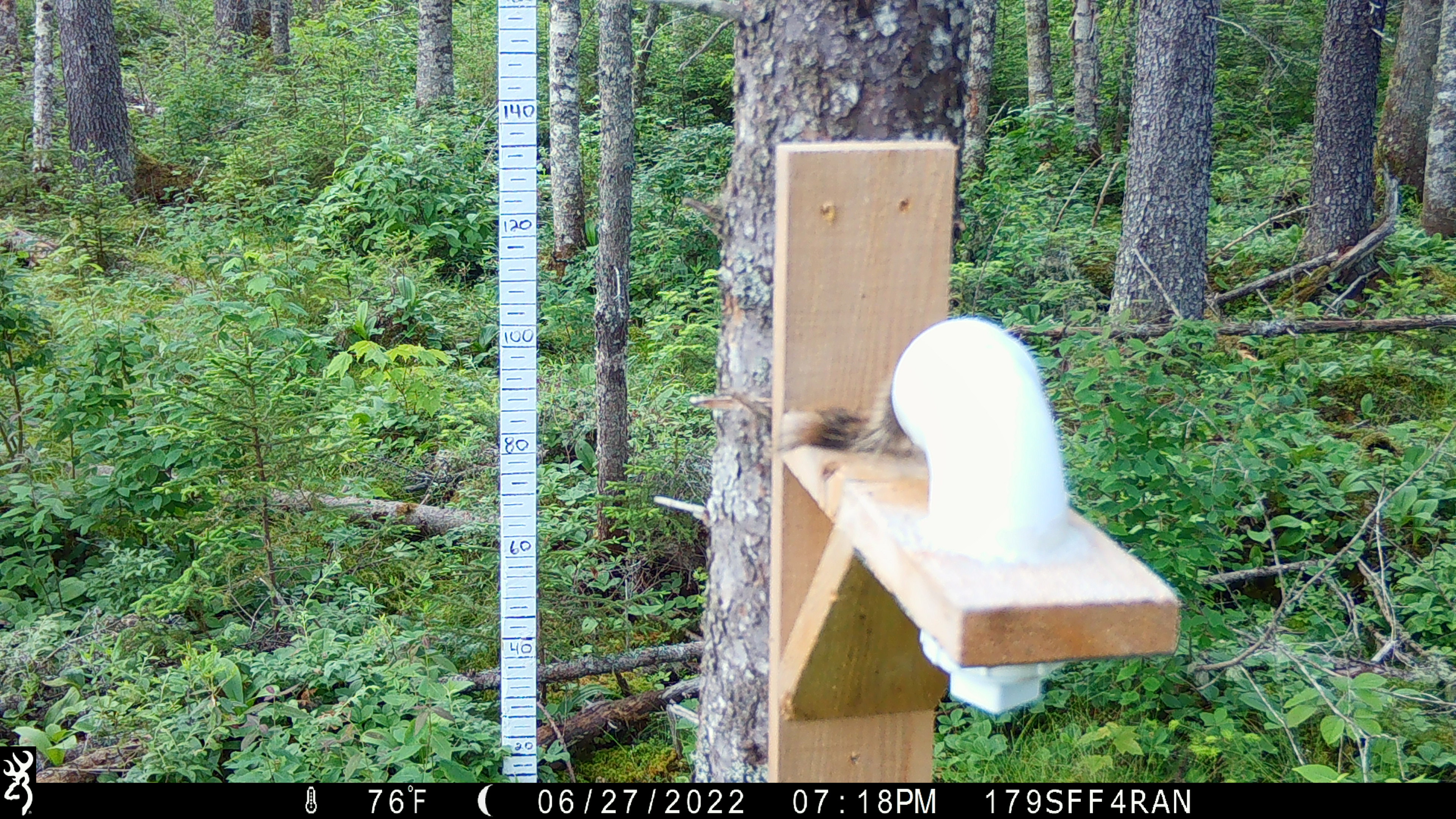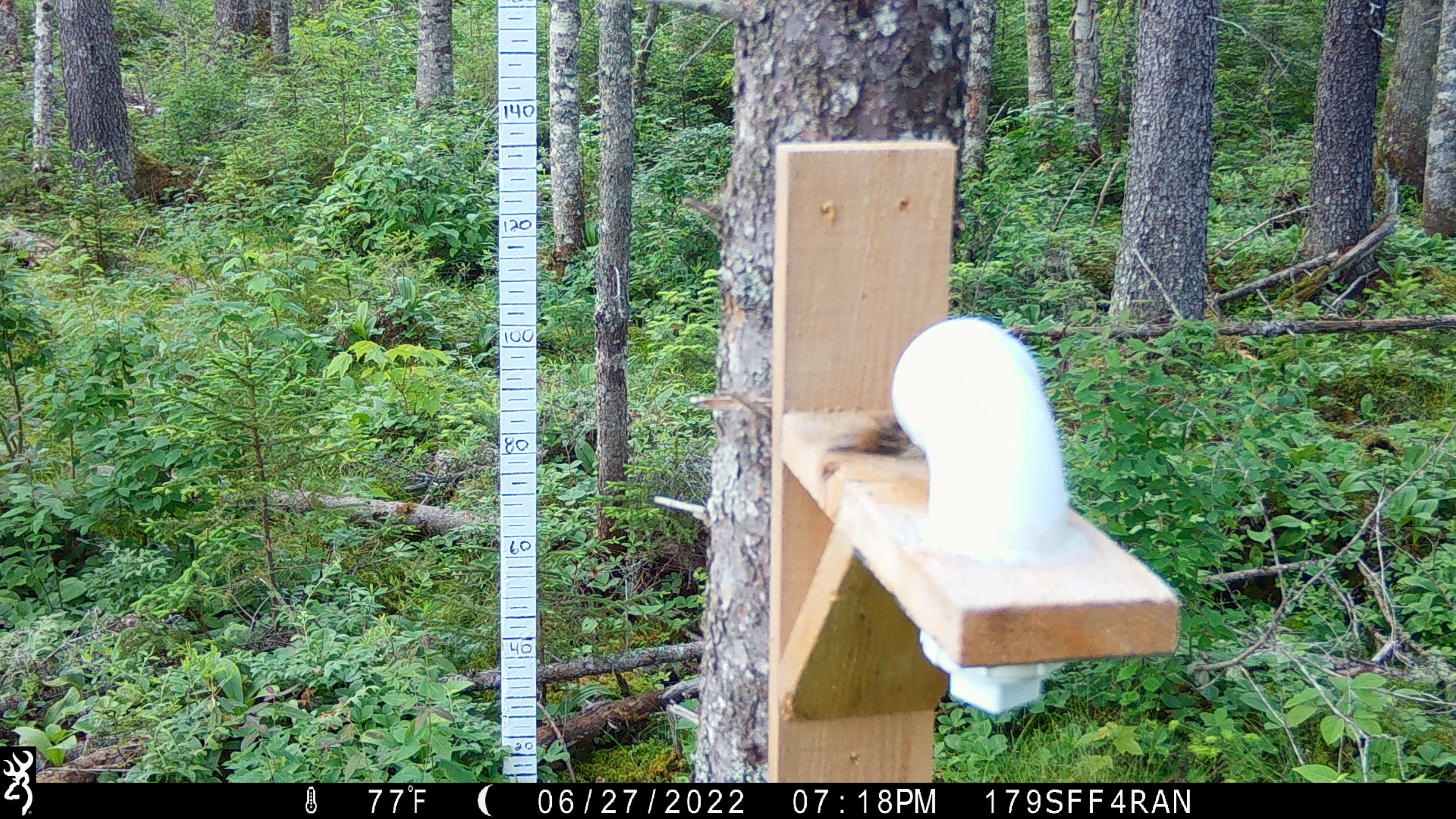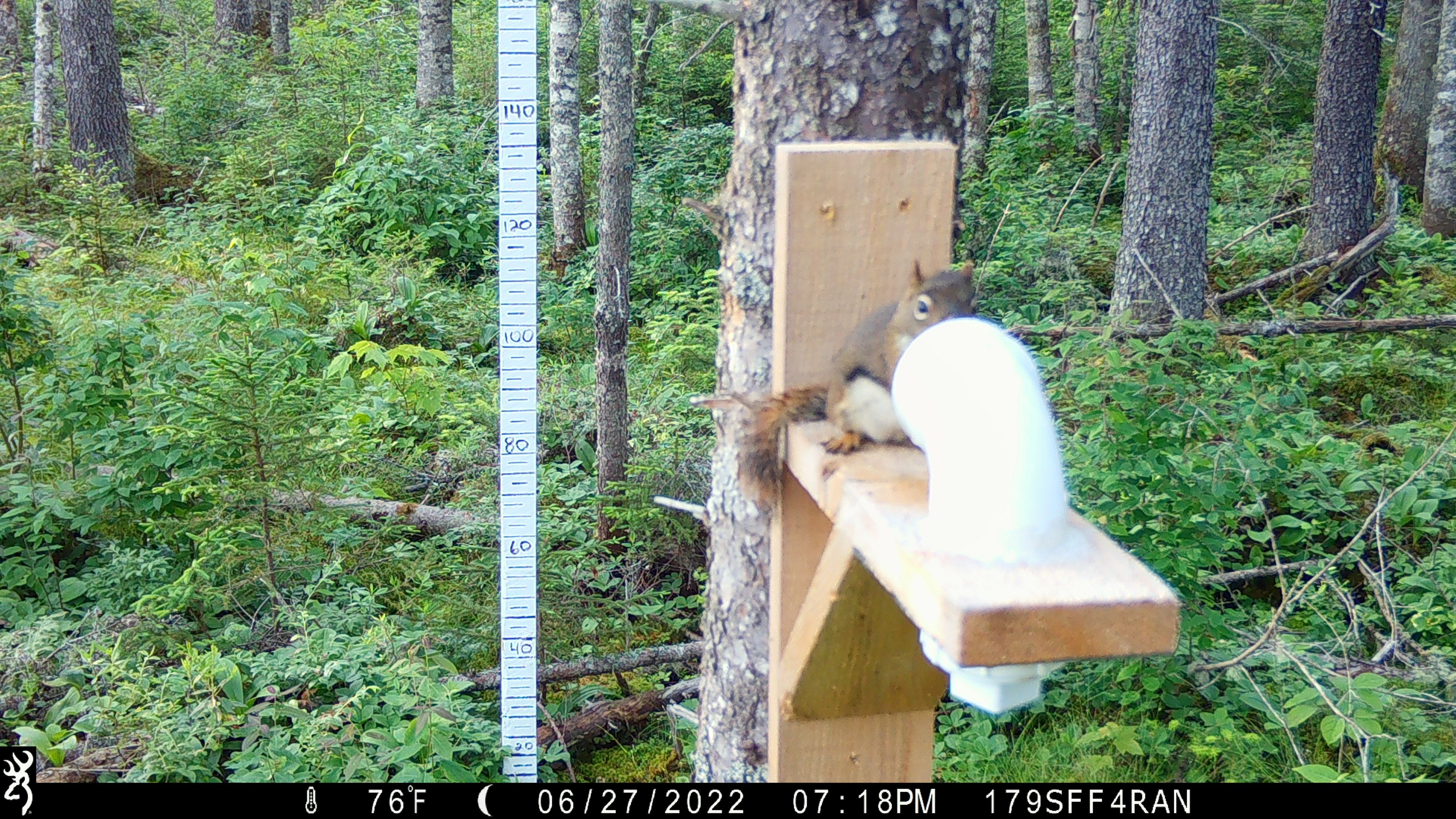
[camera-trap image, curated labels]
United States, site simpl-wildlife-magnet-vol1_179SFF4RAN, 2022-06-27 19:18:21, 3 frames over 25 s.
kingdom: Animalia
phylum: Chordata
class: Mammalia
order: Rodentia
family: Sciuridae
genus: Tamiasciurus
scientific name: Tamiasciurus hudsonicus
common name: red squirrel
Red squirrel (Tamiasciurus hudsonicus).